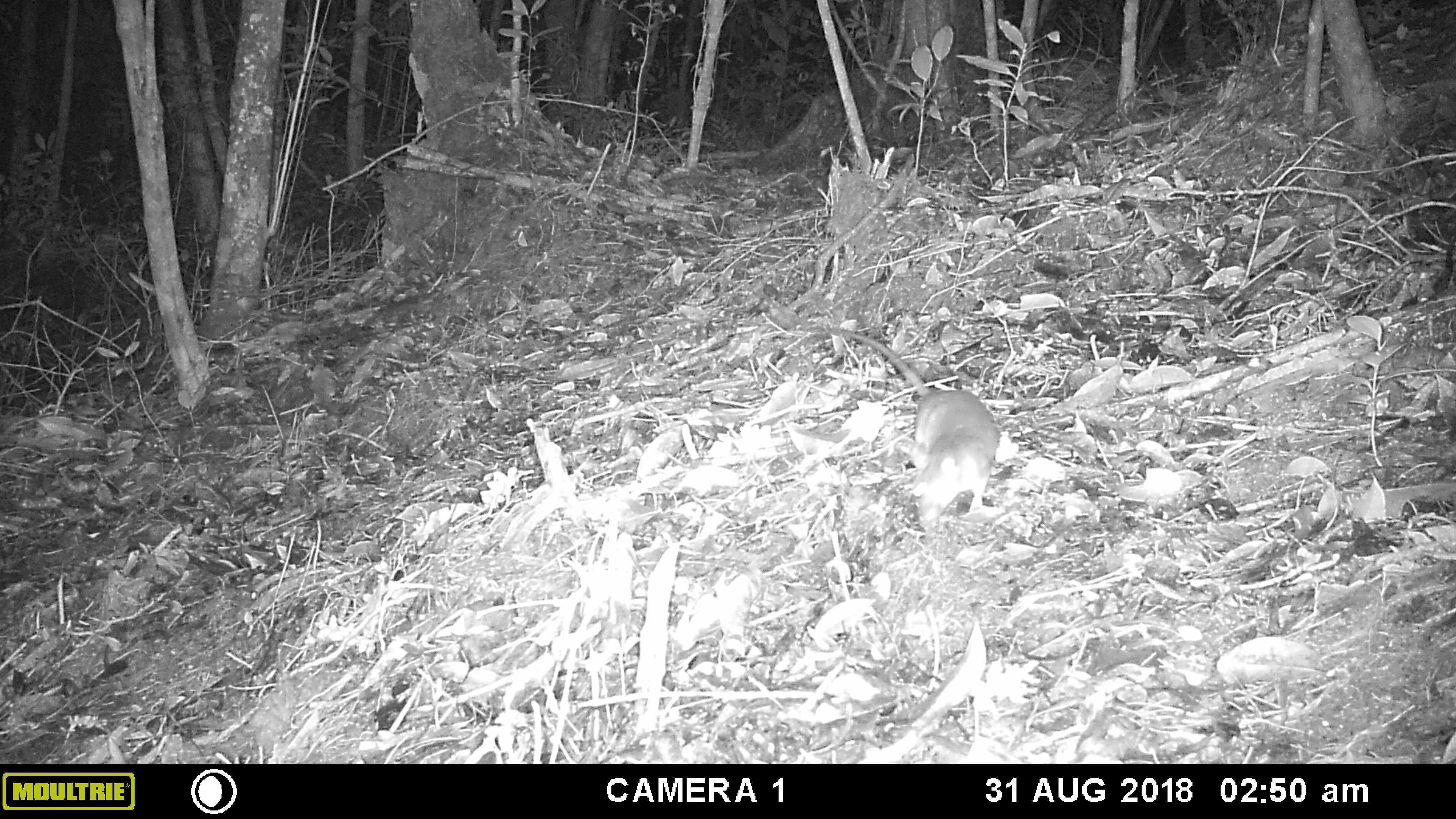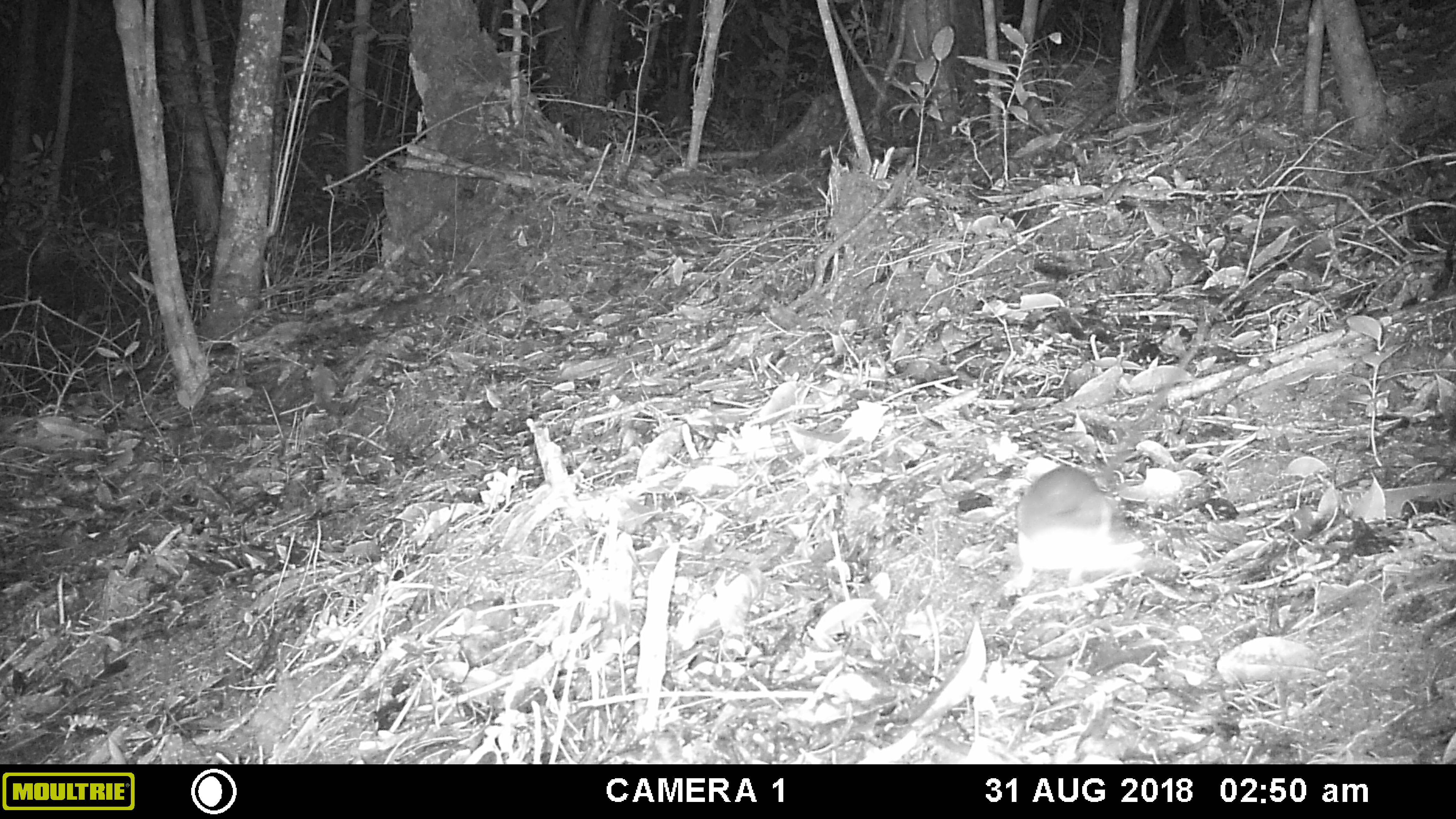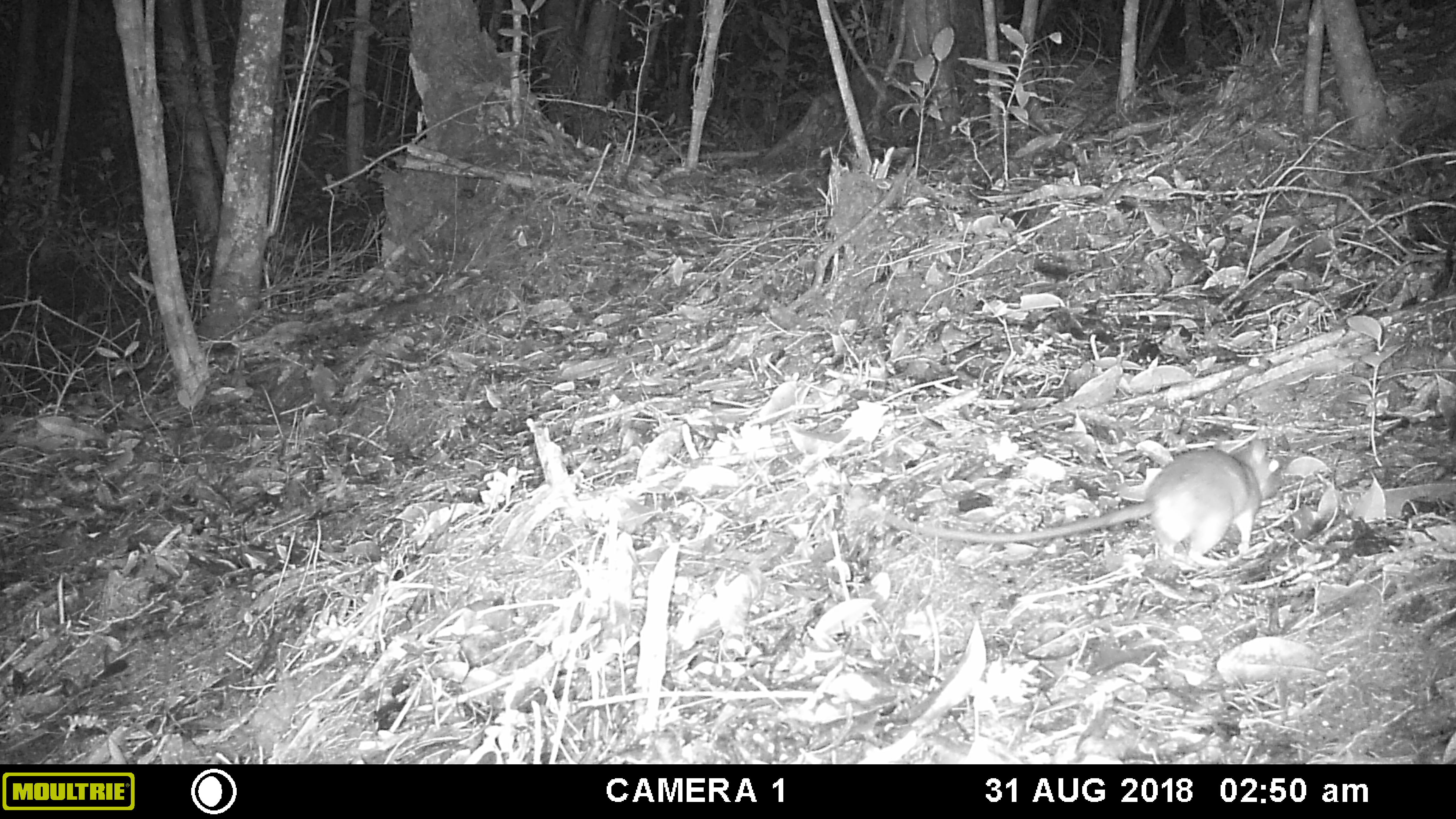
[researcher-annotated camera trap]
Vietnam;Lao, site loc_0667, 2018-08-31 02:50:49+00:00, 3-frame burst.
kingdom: Animalia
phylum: Chordata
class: Mammalia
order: Rodentia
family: Muridae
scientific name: Muridae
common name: old-world mice and rats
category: unidentified murid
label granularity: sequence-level